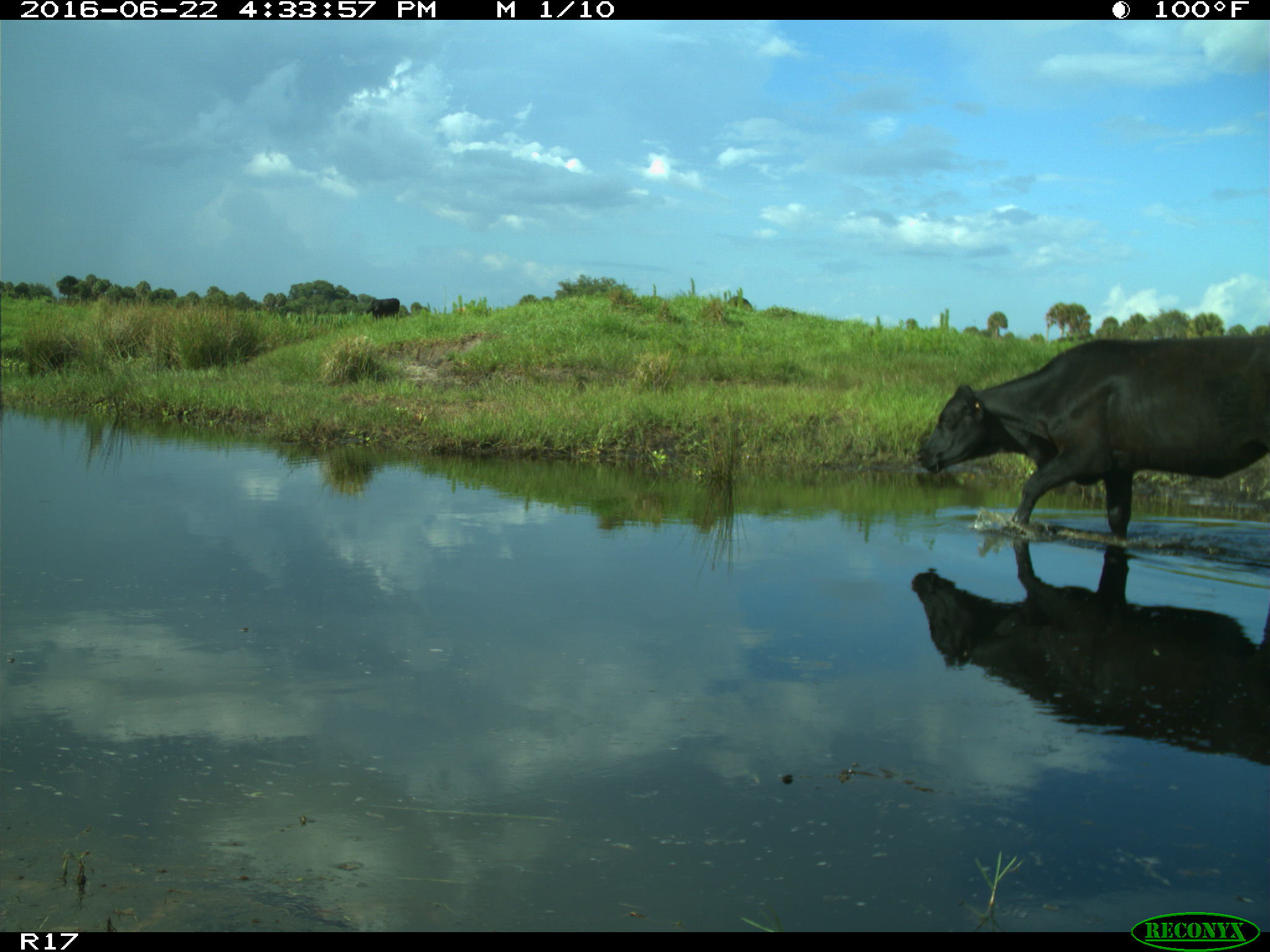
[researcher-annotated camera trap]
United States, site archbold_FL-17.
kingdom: Animalia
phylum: Chordata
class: Mammalia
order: Artiodactyla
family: Bovidae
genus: Bos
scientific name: Bos taurus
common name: domestic cow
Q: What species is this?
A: Bos taurus (domestic cow).